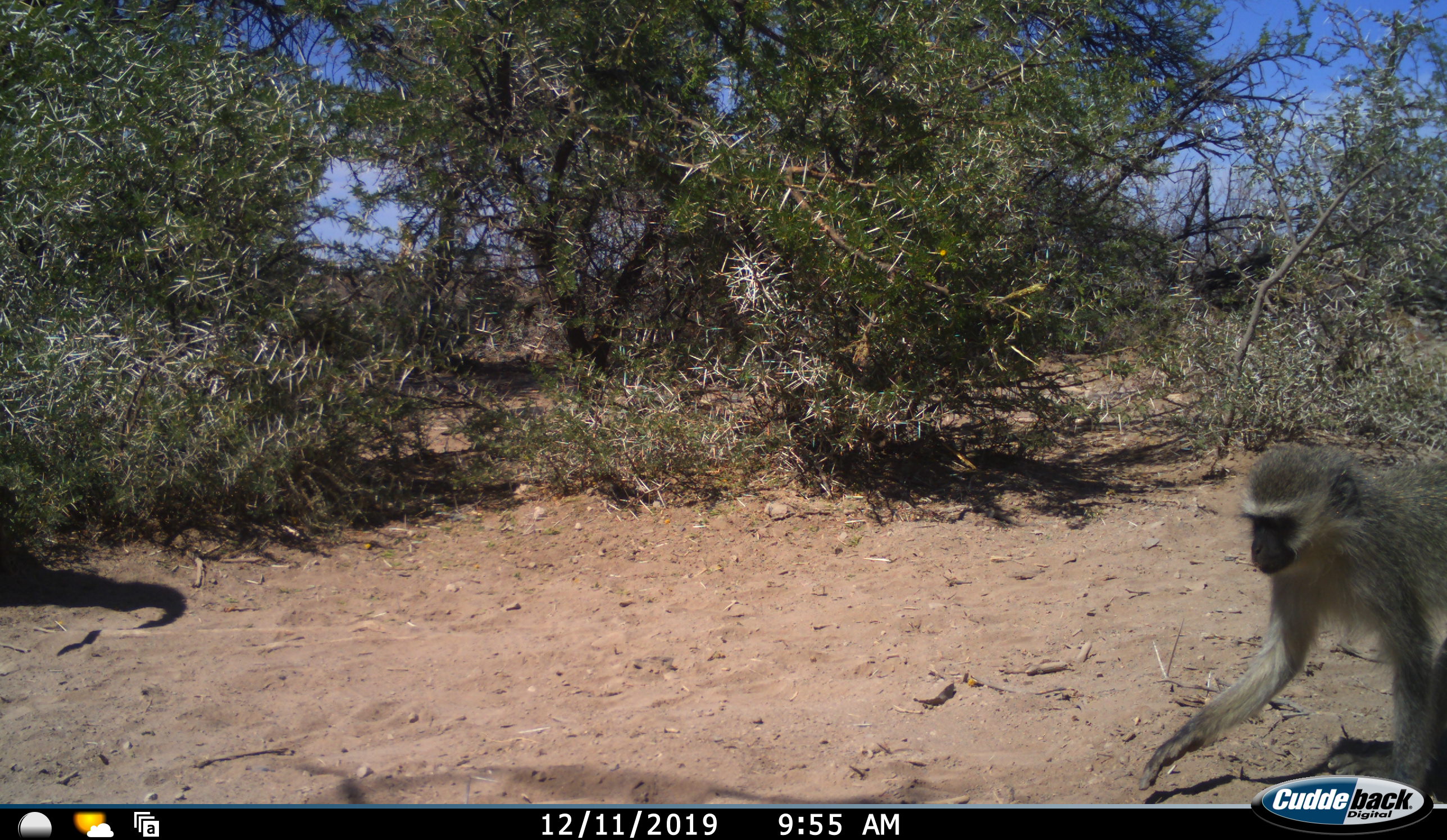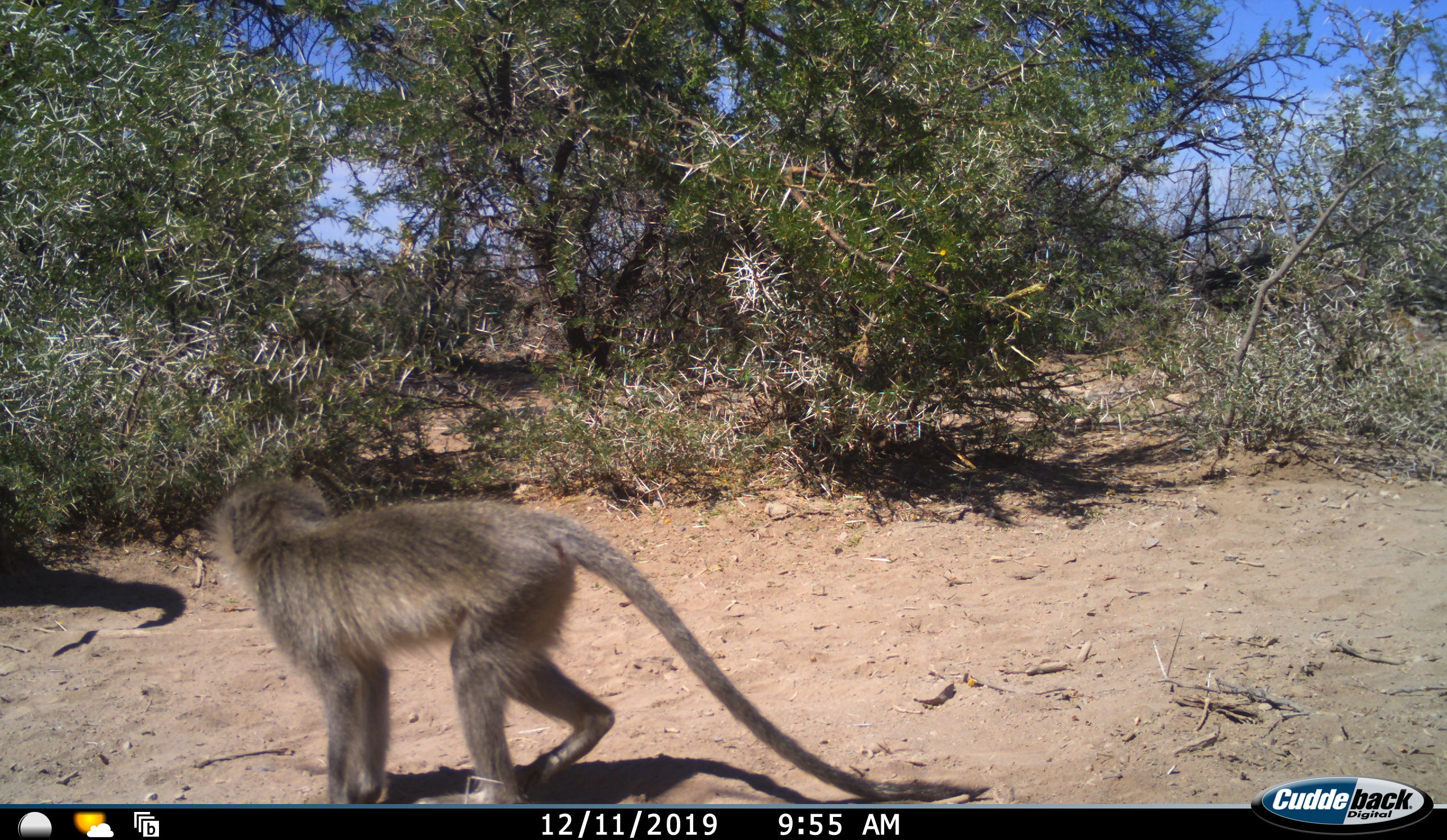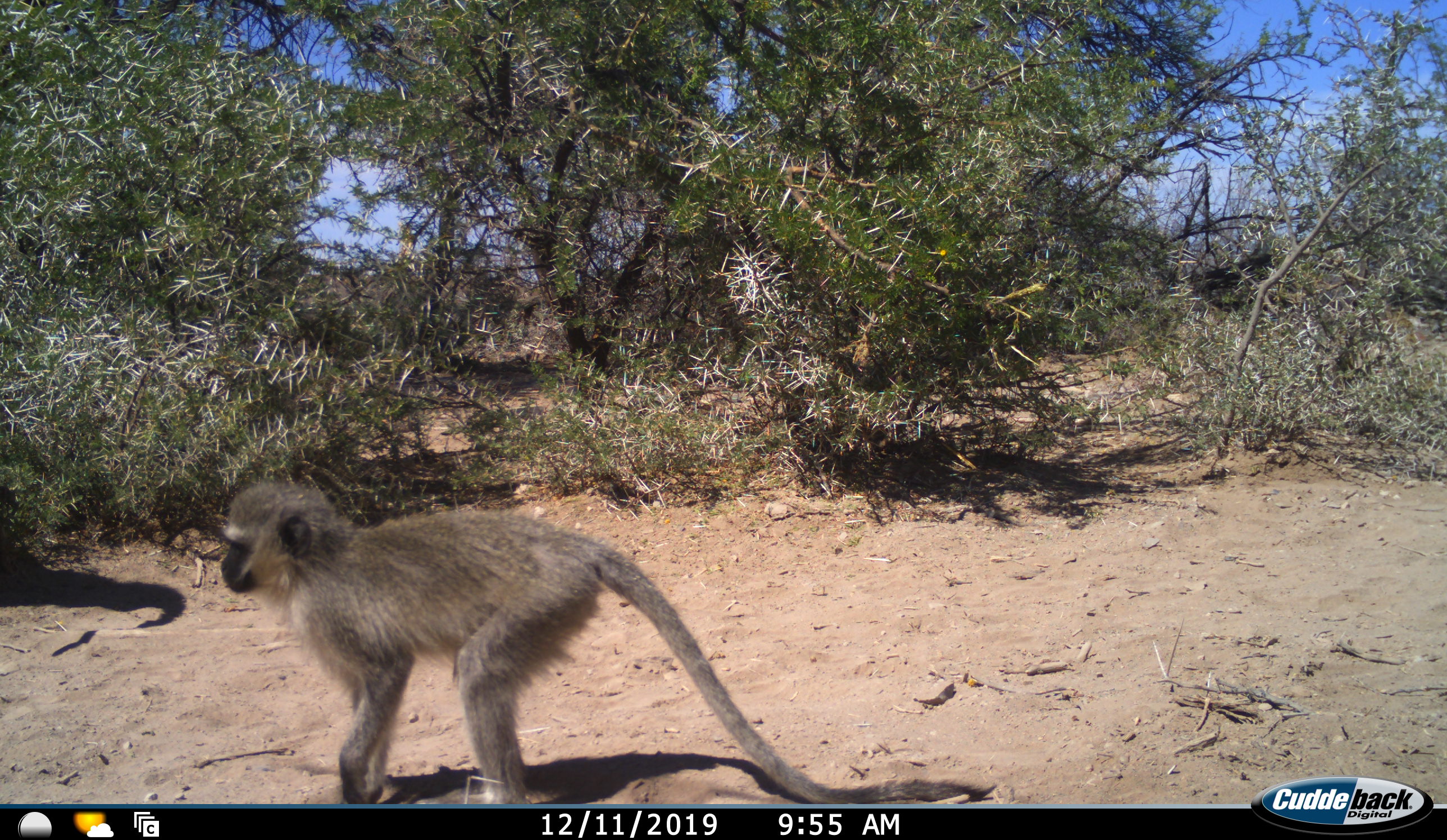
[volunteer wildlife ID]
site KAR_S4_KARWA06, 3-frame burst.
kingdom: Animalia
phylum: Chordata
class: Mammalia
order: Primates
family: Cercopithecidae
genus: Chlorocebus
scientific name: Chlorocebus pygerythrus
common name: vervet monkey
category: monkeyvervet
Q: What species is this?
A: Monkeyvervet (vervet monkey) (Chlorocebus pygerythrus).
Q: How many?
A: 1.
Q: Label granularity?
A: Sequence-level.